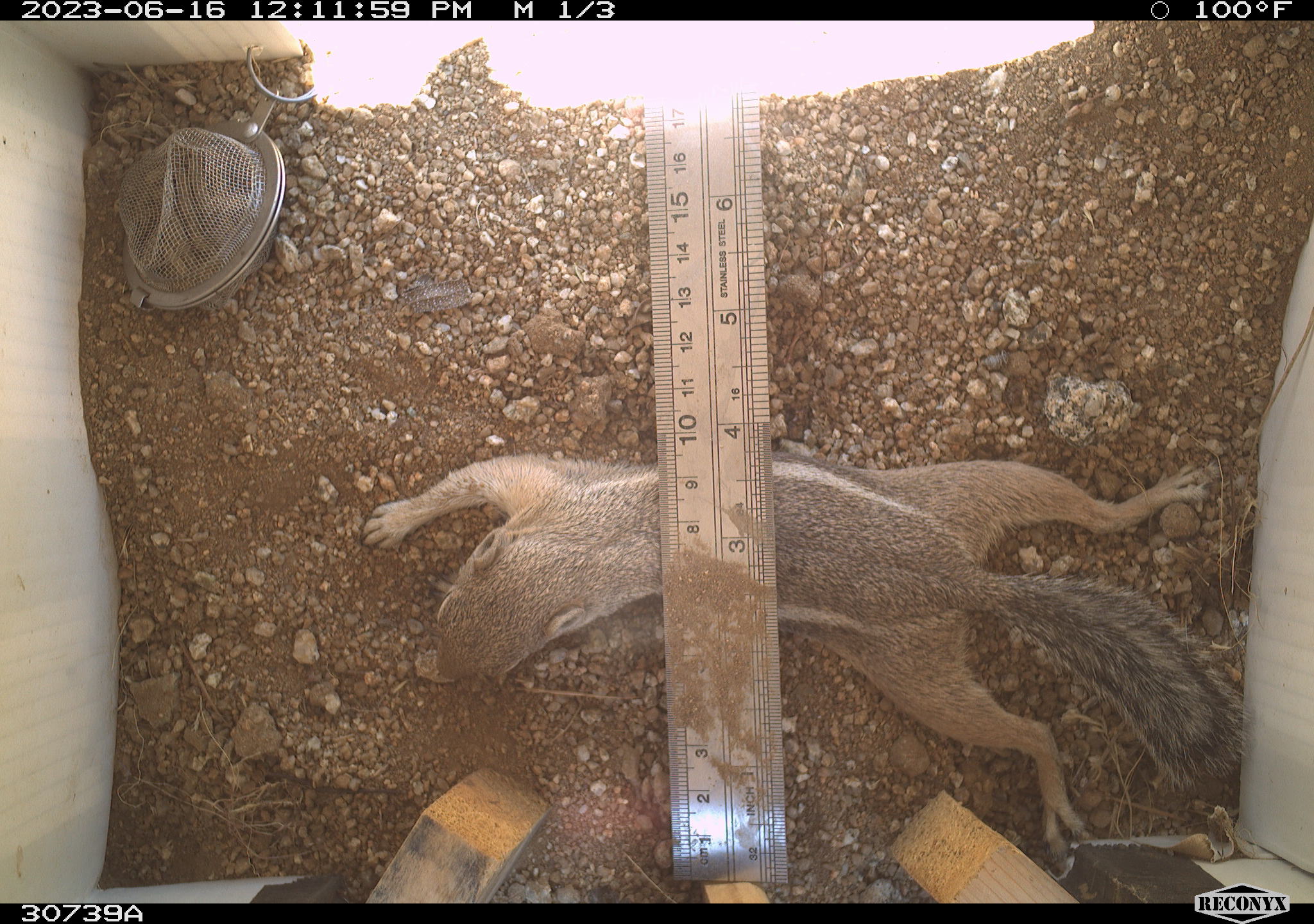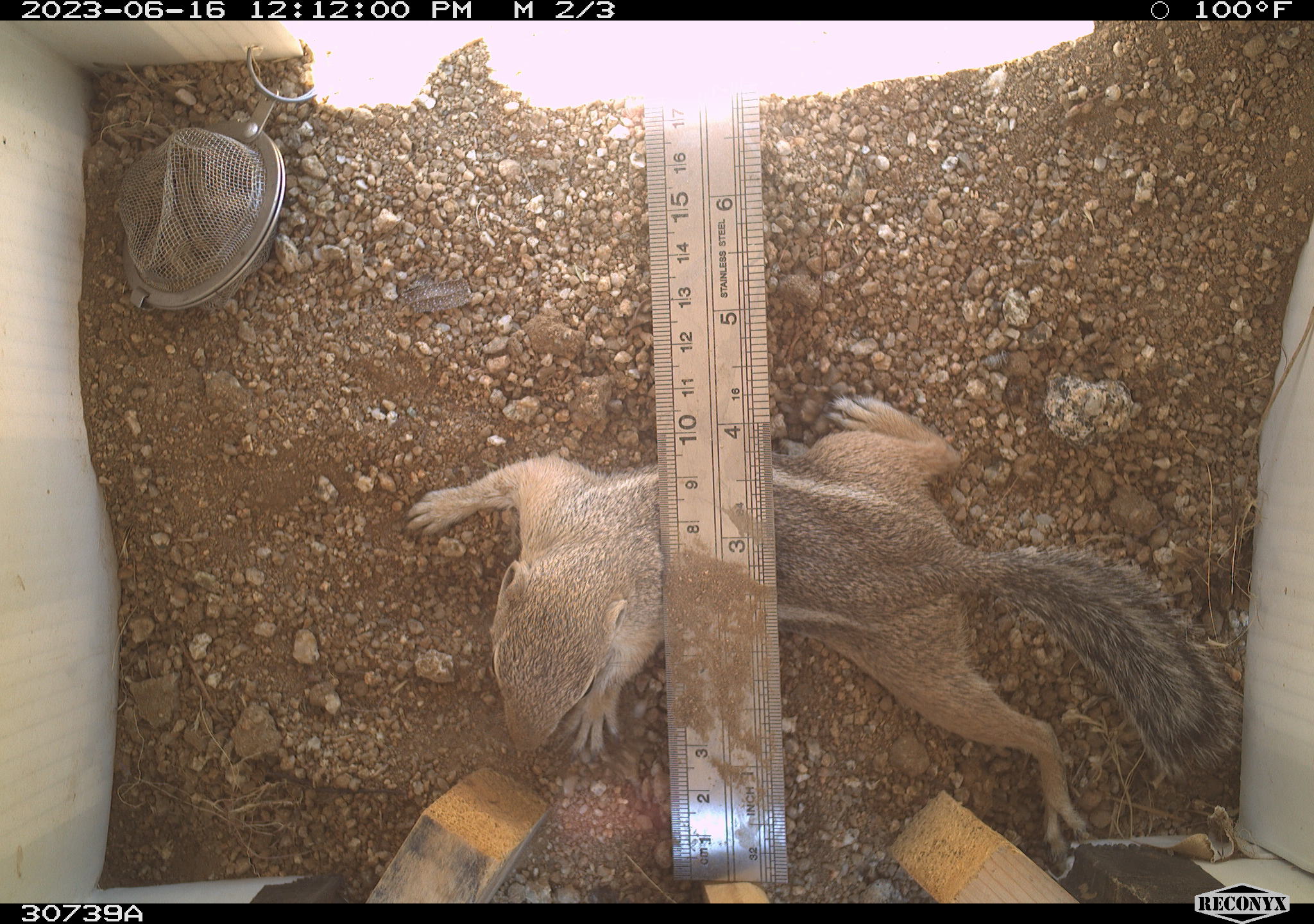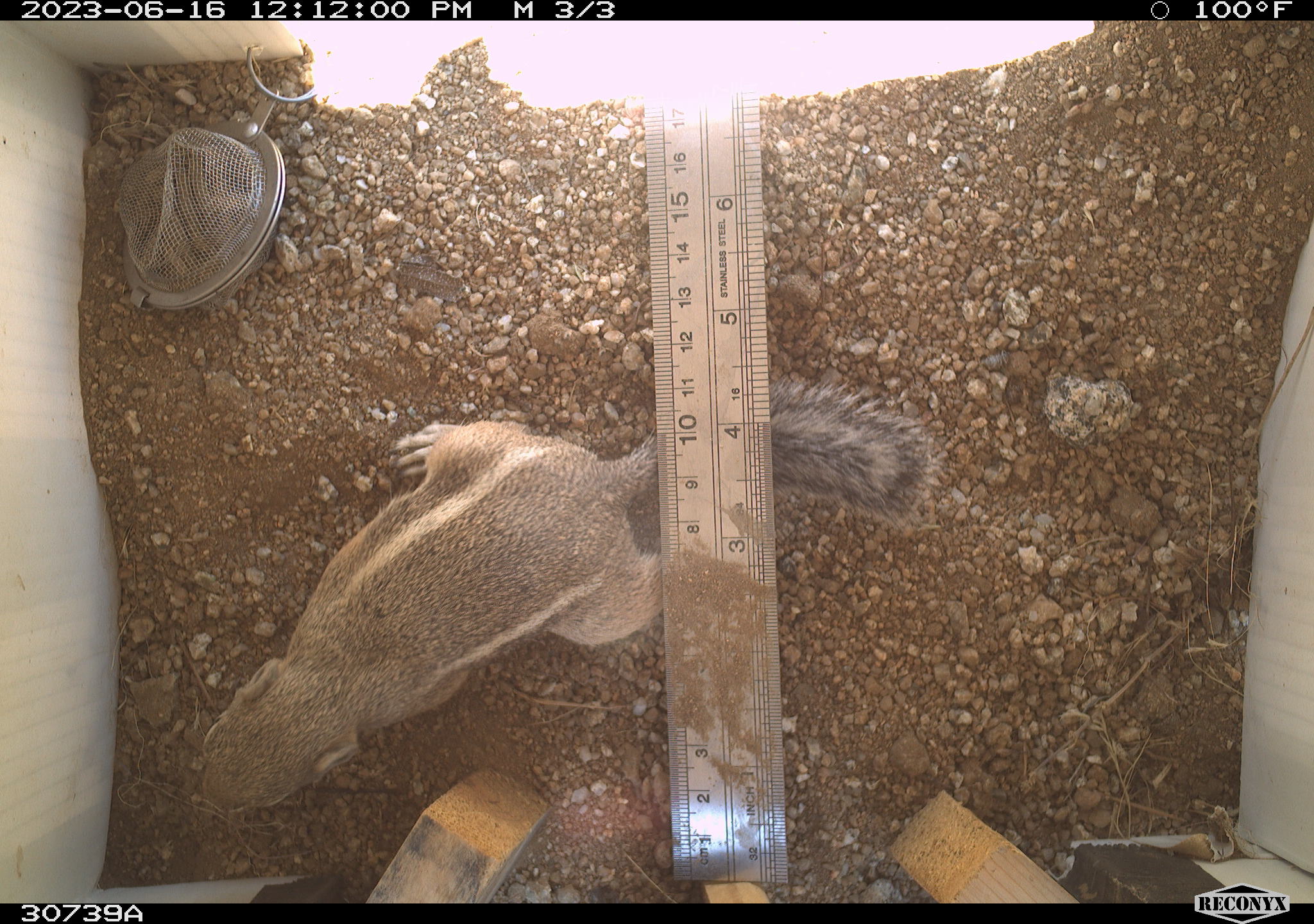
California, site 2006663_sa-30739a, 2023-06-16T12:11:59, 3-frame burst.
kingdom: Animalia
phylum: Chordata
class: Mammalia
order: Rodentia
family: Sciuridae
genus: Ammospermophilus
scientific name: Ammospermophilus leucurus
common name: white-tailed antelope squirrel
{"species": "white-tailed antelope squirrel (Ammospermophilus leucurus)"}